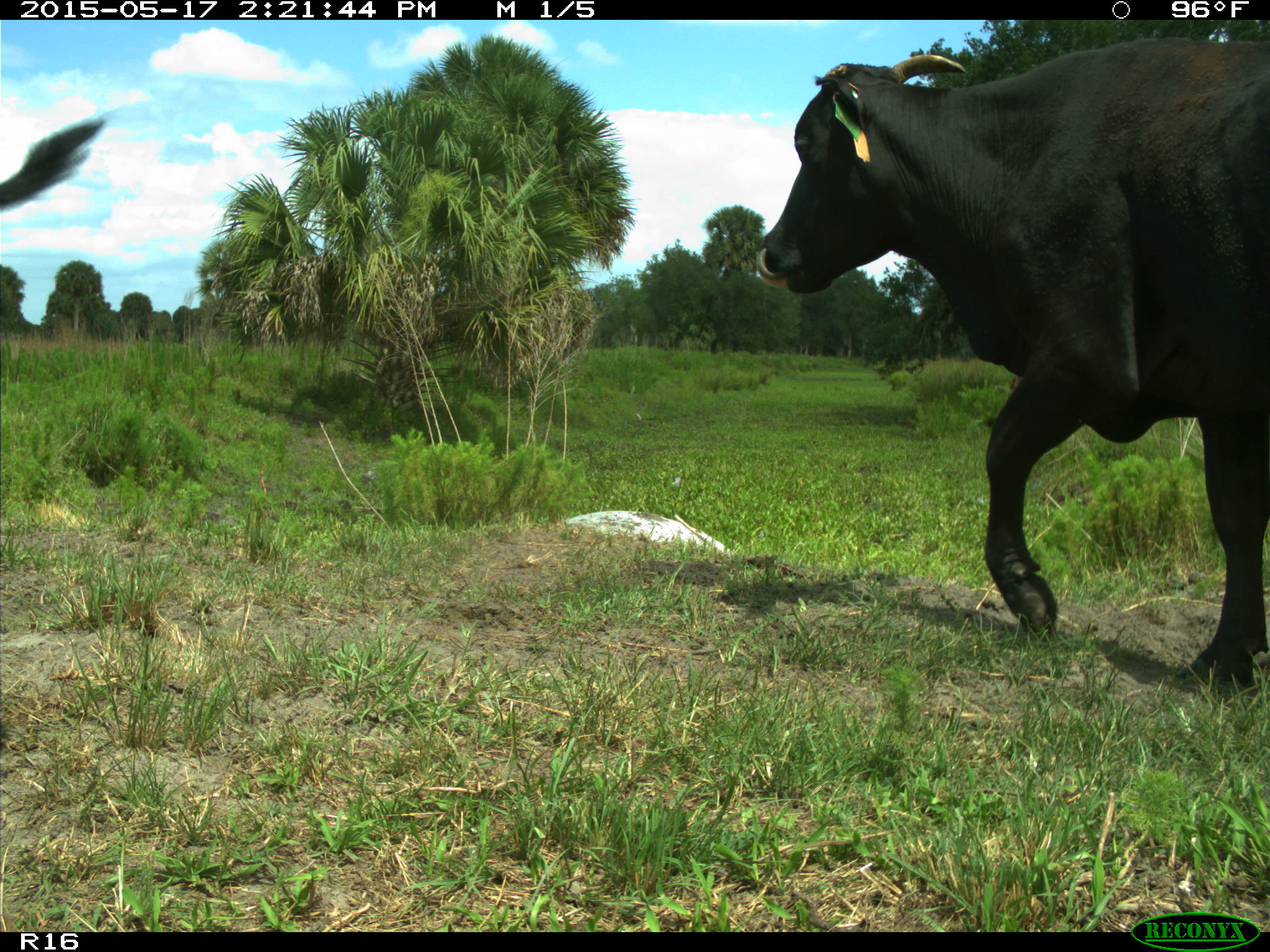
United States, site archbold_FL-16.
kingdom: Animalia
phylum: Chordata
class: Mammalia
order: Artiodactyla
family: Bovidae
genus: Bos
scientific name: Bos taurus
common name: domestic cow